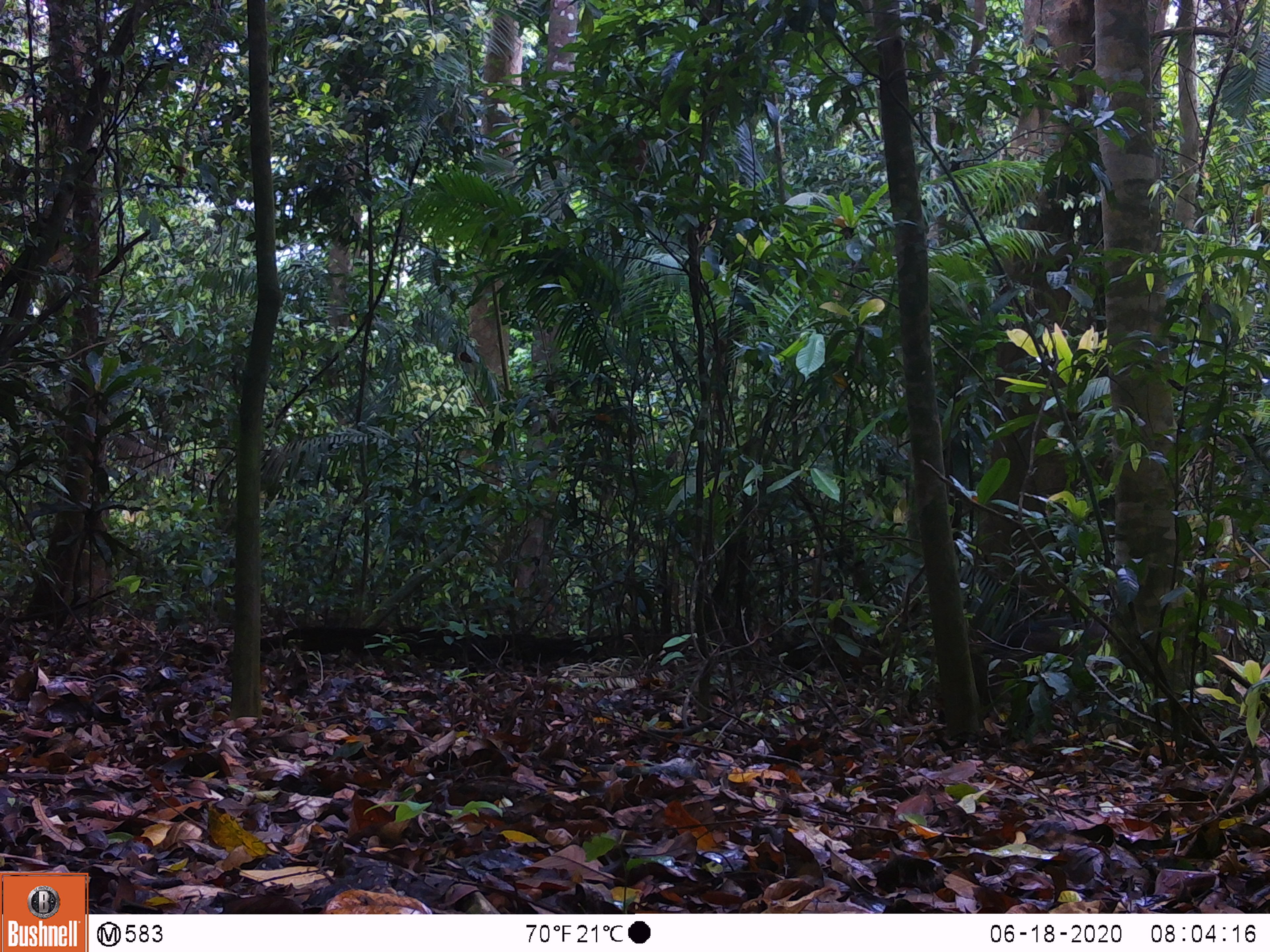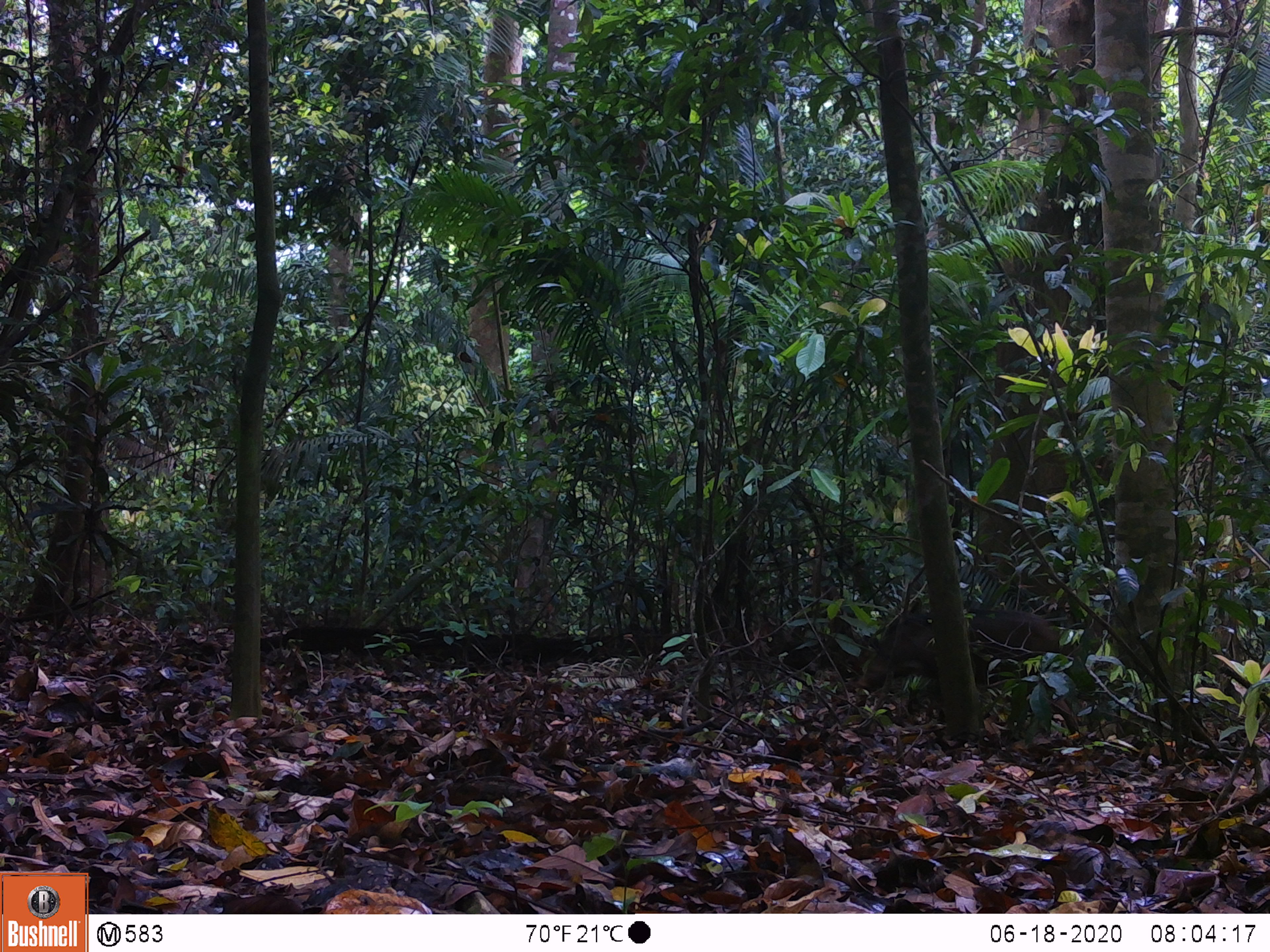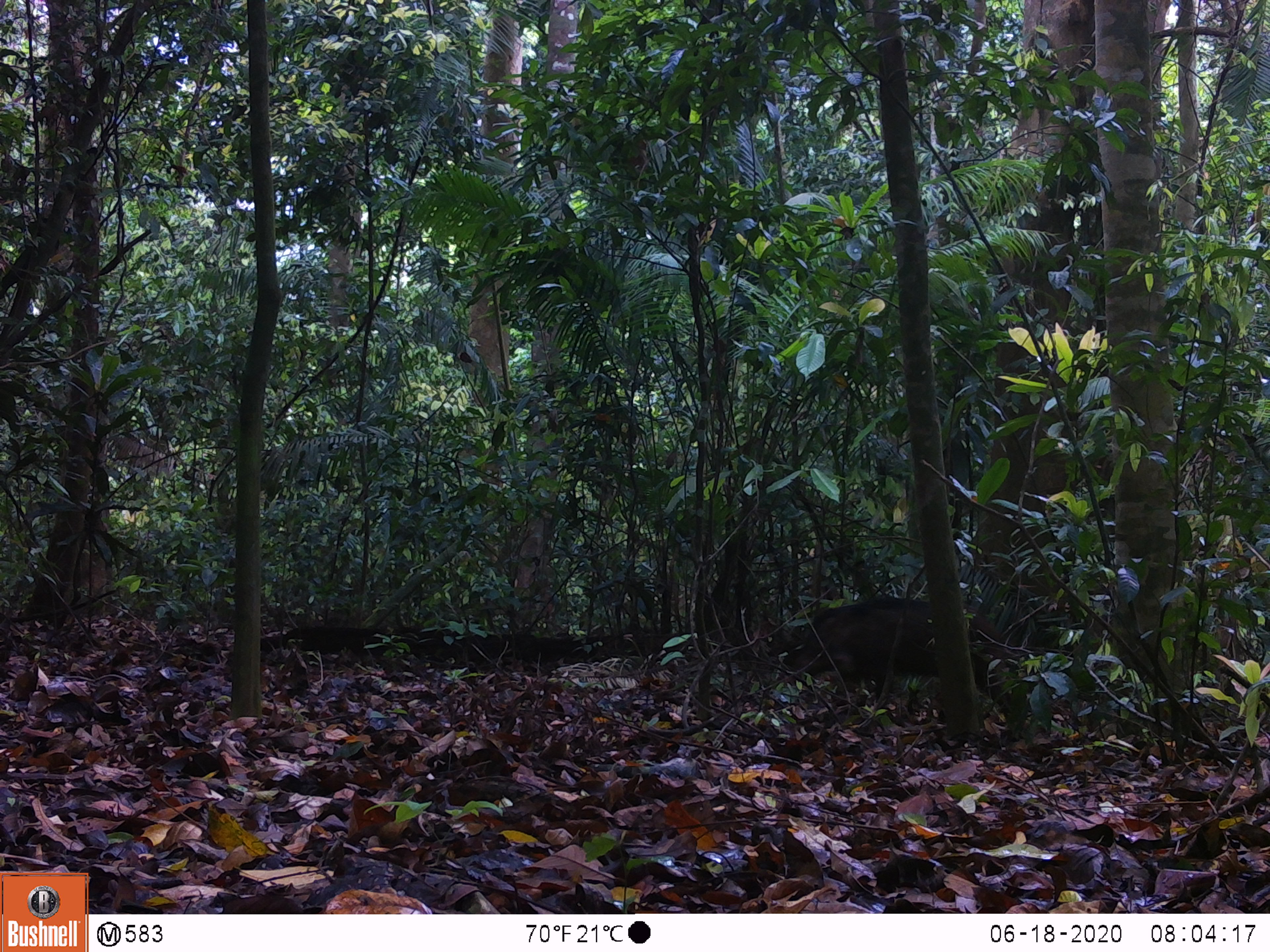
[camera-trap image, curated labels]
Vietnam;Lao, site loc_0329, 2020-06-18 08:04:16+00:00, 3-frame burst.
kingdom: Animalia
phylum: Chordata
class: Mammalia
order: Artiodactyla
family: Suidae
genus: Sus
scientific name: Sus scrofa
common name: eurasian wild pig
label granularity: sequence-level